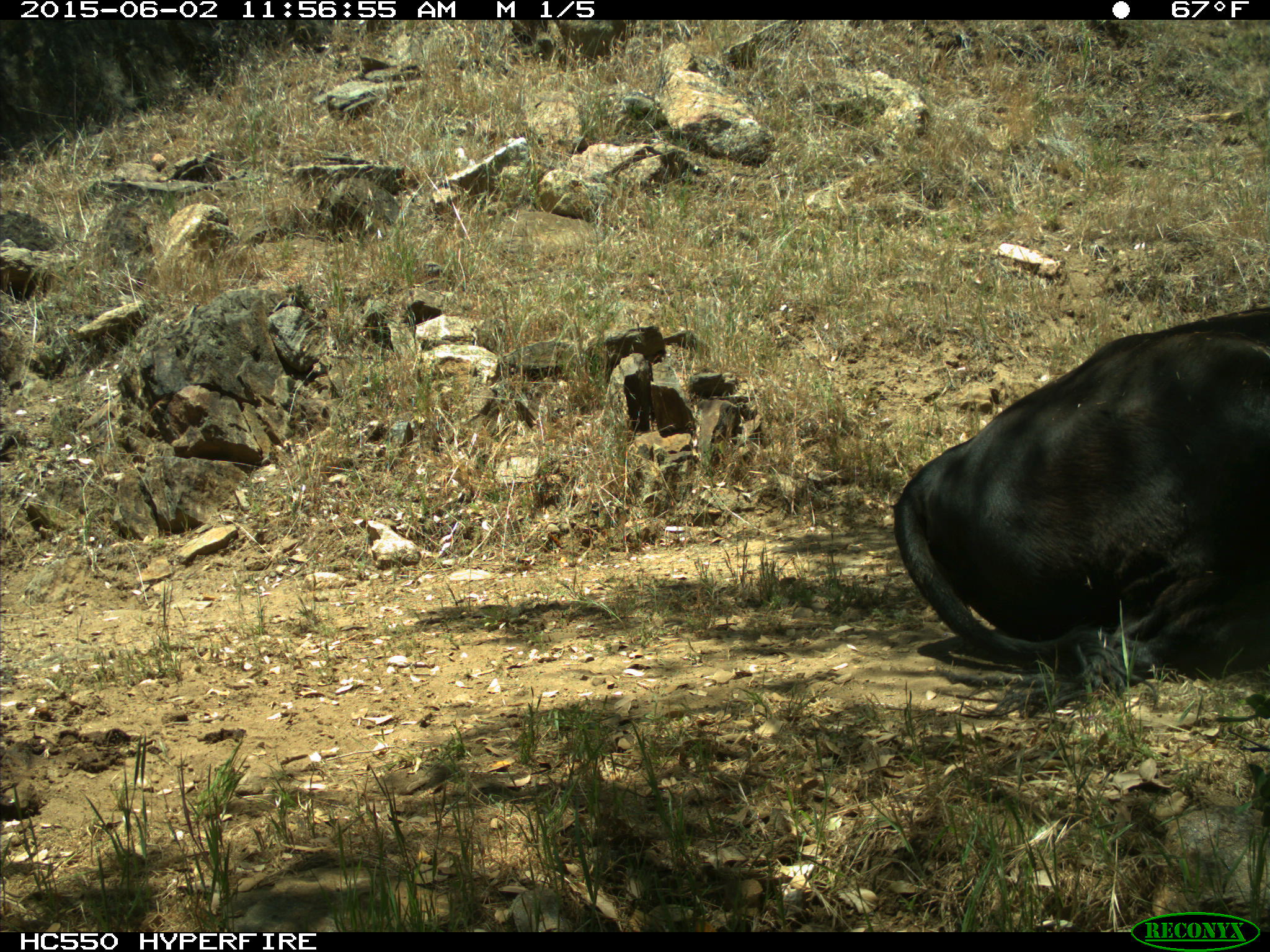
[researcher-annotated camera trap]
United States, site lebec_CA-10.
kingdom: Animalia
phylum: Chordata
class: Mammalia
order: Artiodactyla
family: Bovidae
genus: Bos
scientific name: Bos taurus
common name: domestic cow